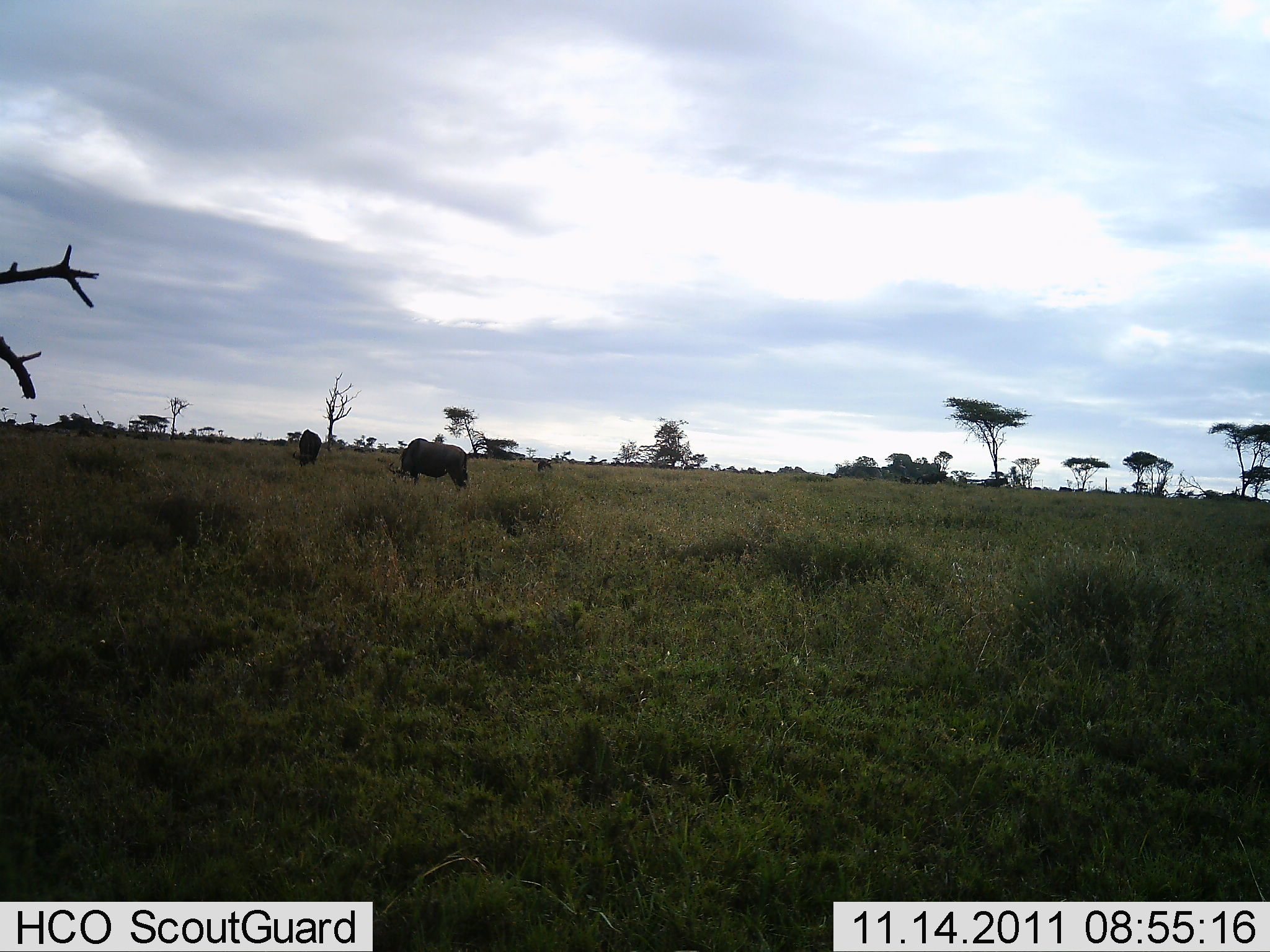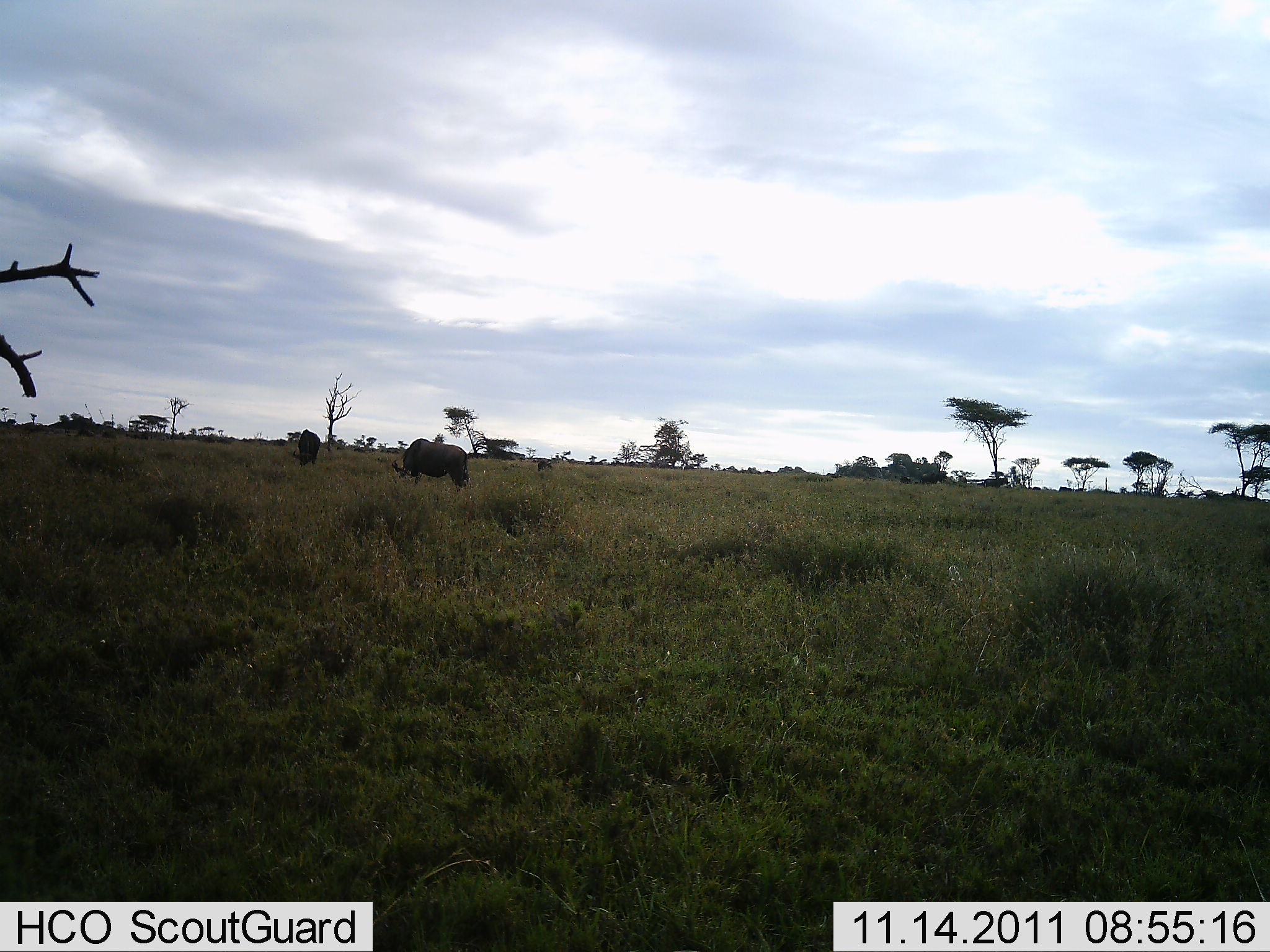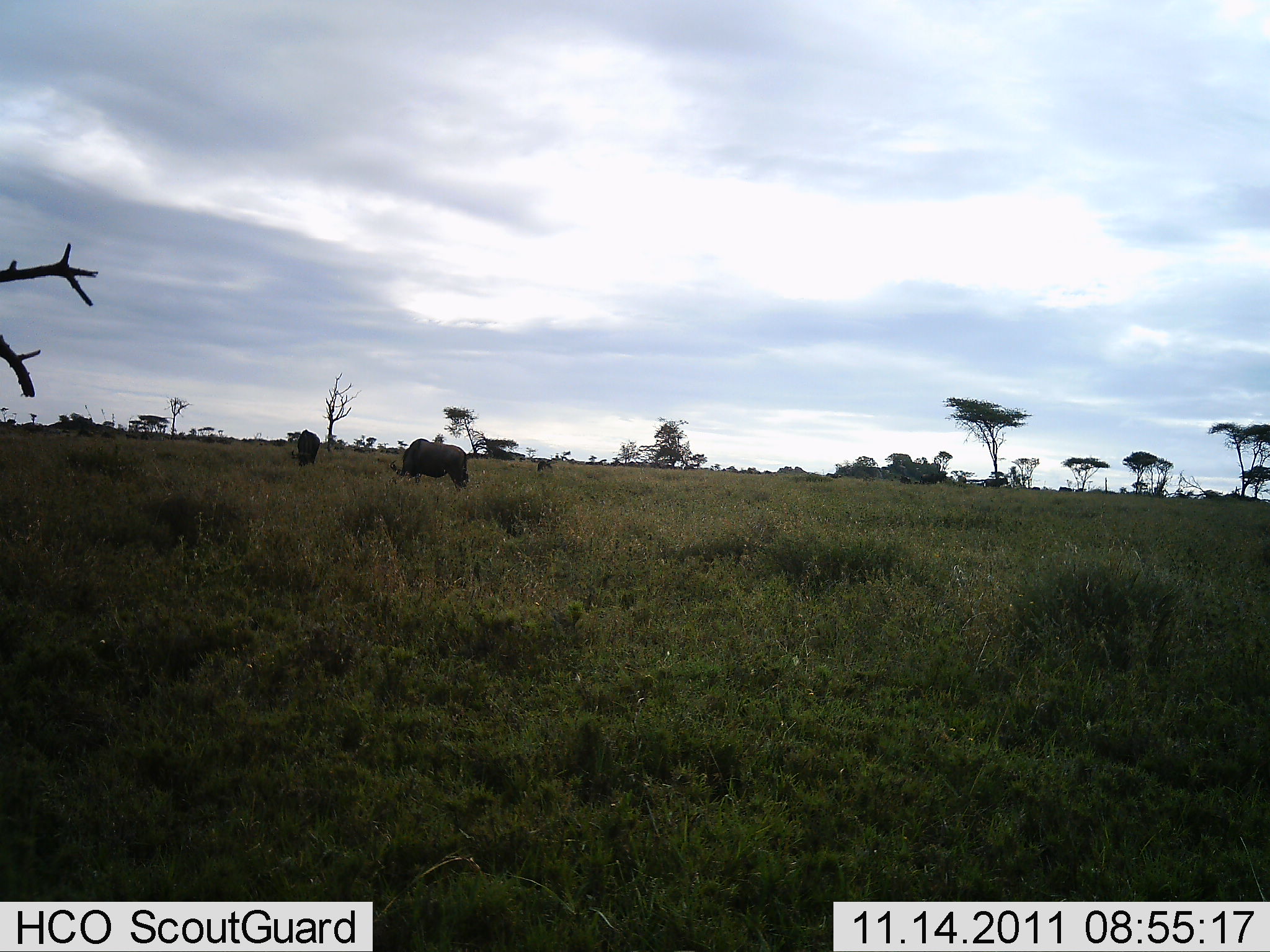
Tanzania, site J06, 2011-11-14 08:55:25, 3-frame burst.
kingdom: Animalia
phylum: Chordata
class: Mammalia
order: Artiodactyla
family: Bovidae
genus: Connochaetes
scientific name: Connochaetes taurinus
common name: blue wildebeest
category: wildebeest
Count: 2.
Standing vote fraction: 30%.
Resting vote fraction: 0%.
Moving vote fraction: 0%.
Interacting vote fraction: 0%.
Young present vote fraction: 0%.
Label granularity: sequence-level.